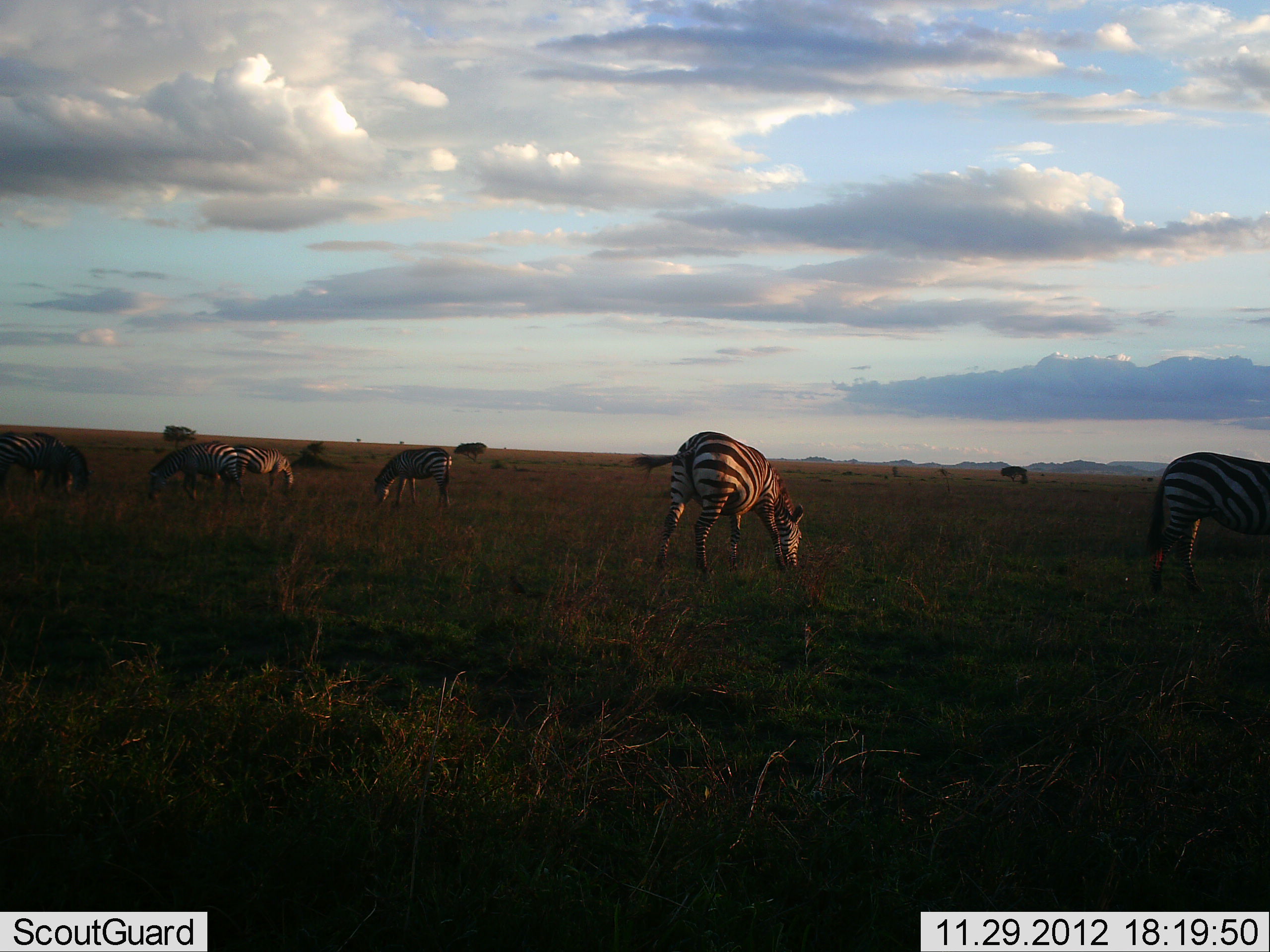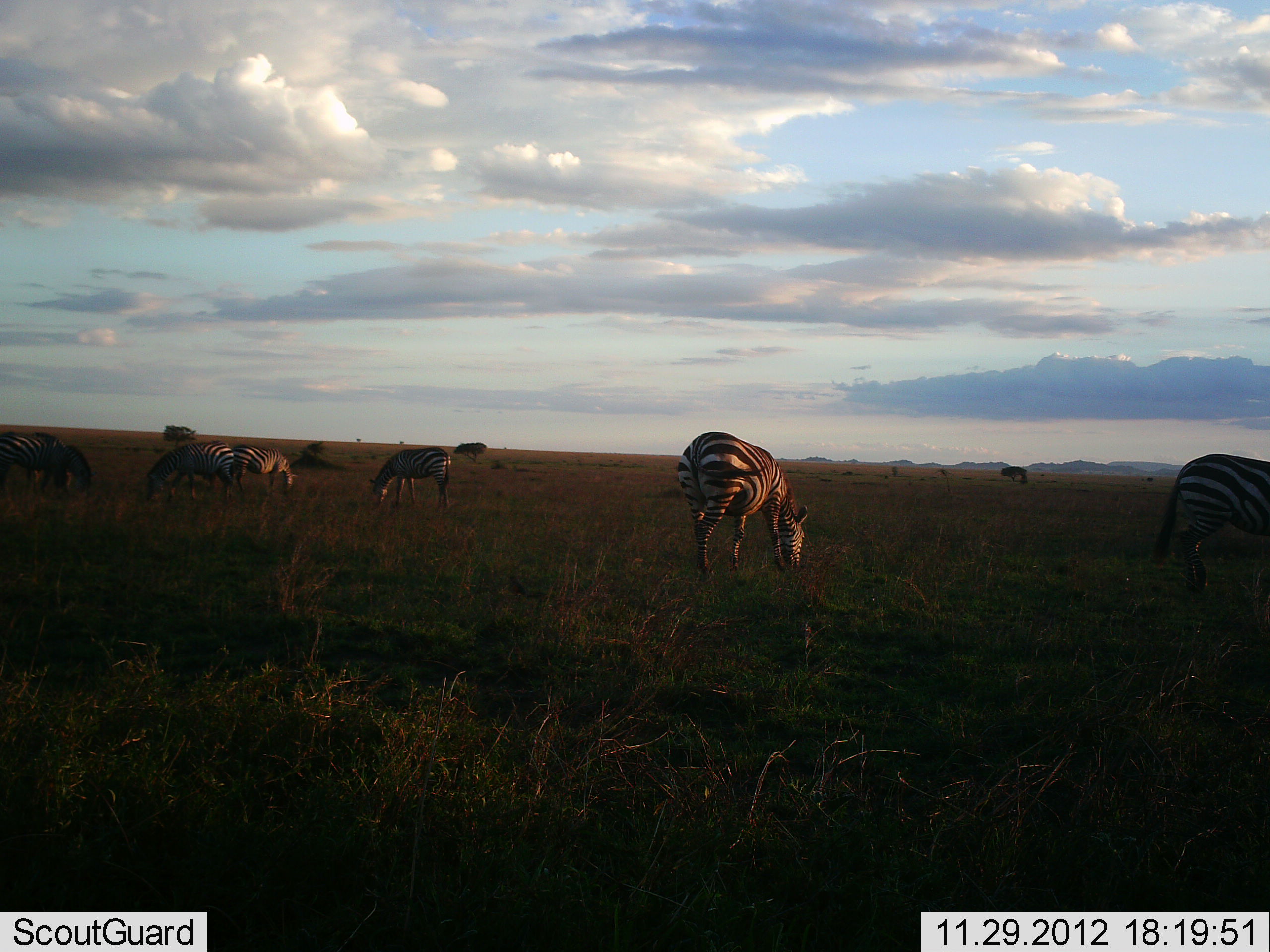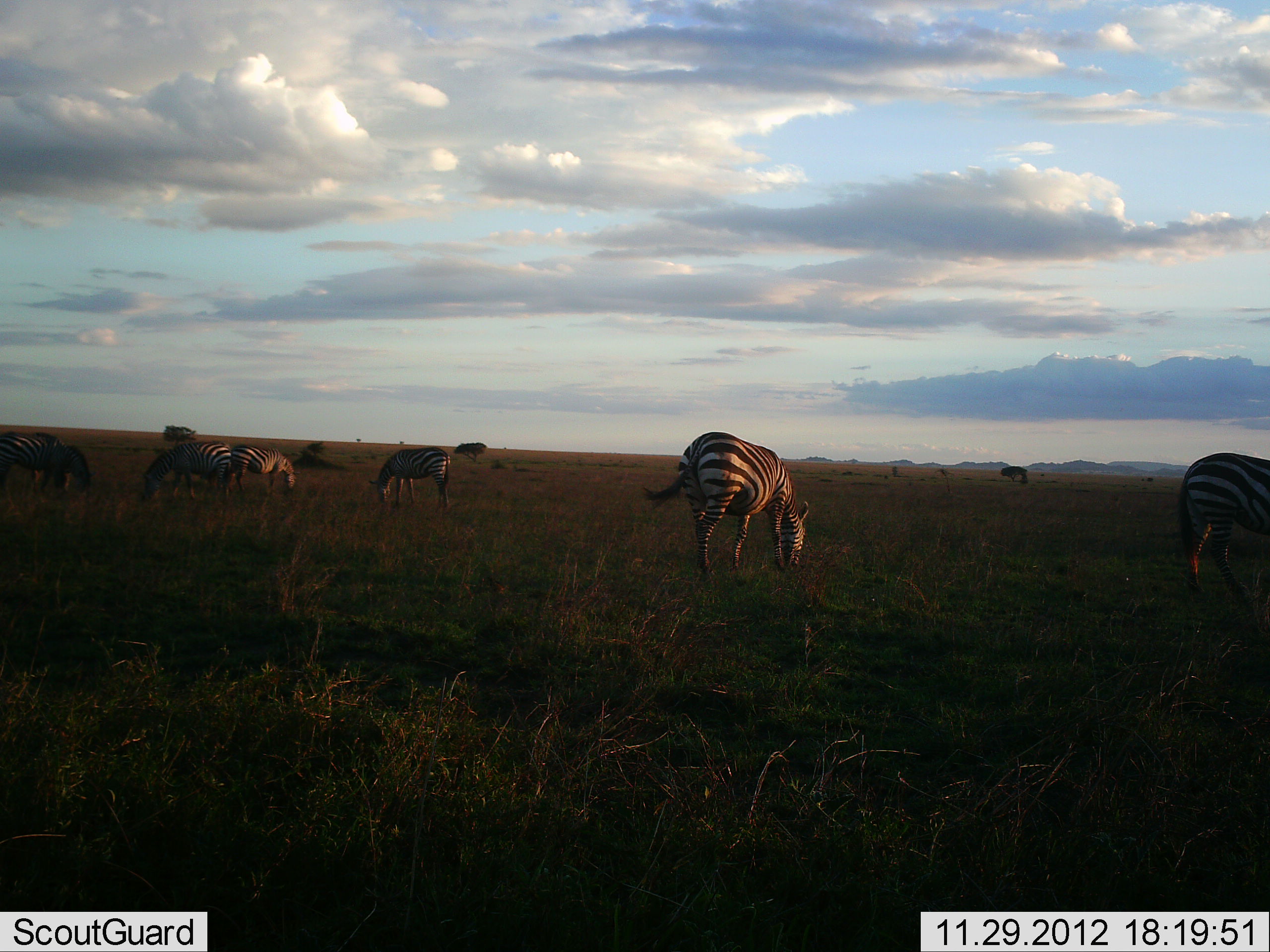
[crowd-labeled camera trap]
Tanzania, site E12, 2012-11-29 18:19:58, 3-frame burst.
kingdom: Animalia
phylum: Chordata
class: Mammalia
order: Perissodactyla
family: Equidae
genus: Equus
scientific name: Equus quagga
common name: plains zebra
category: zebra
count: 6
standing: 20%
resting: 0%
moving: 0%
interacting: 0%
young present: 0%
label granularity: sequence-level